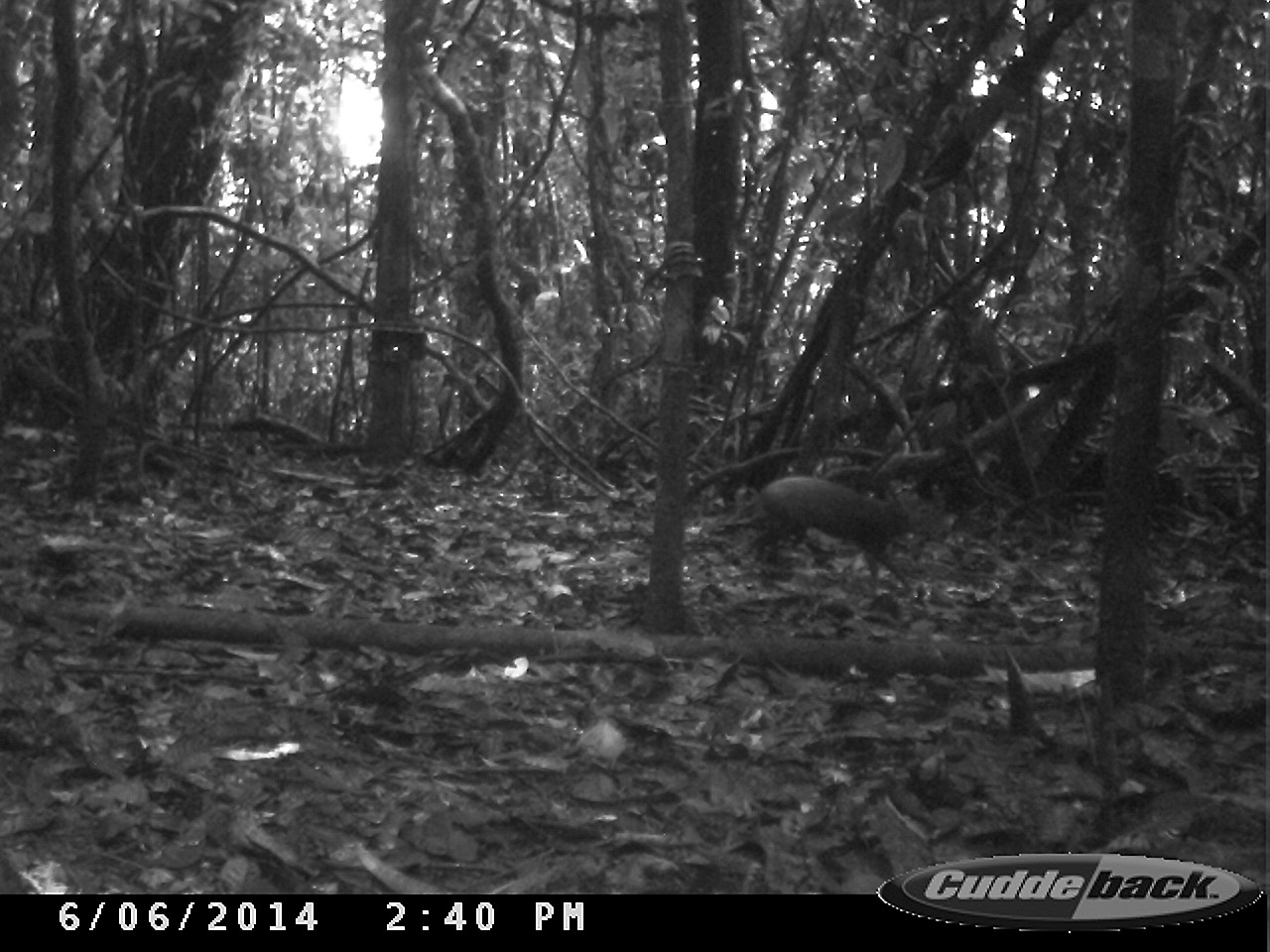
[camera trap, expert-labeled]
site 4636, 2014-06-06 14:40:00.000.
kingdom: Animalia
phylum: Chordata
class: Mammalia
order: Rodentia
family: Dasyproctidae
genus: Dasyprocta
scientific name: Dasyprocta leporina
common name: red-rumped agouti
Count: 1.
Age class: adult.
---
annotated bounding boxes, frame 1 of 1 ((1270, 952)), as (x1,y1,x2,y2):
dasyprocta leporina: (724,474,955,599)